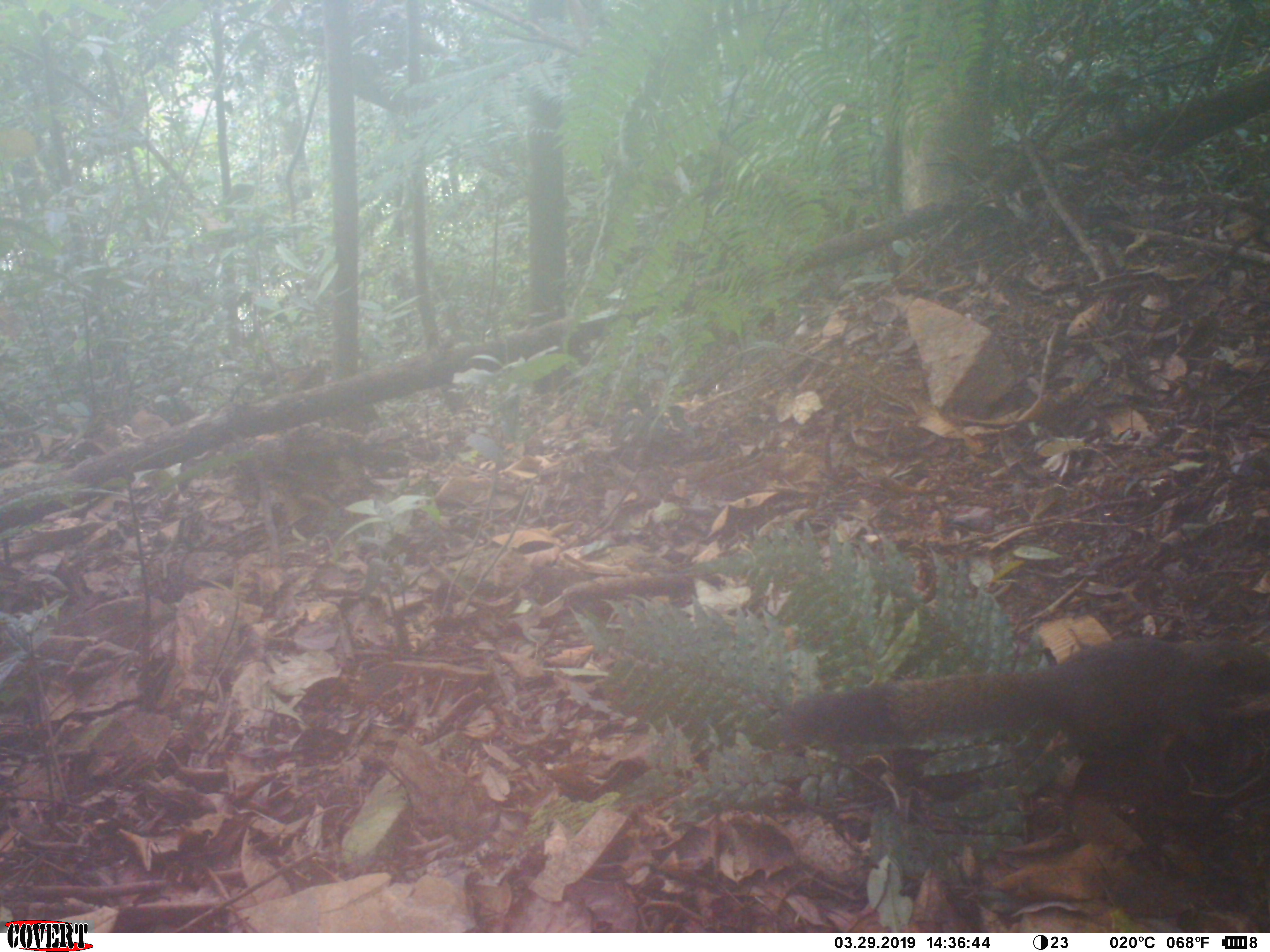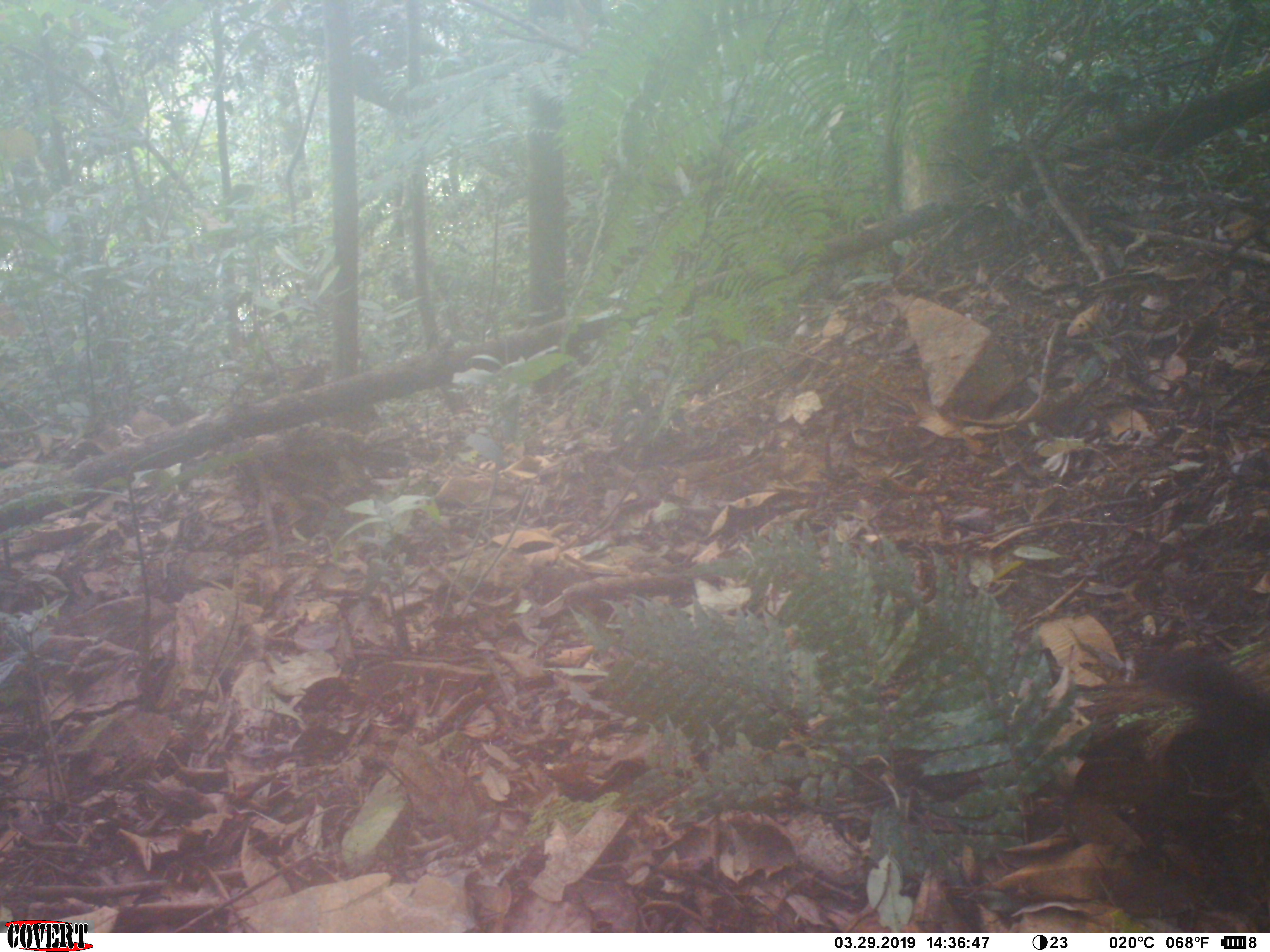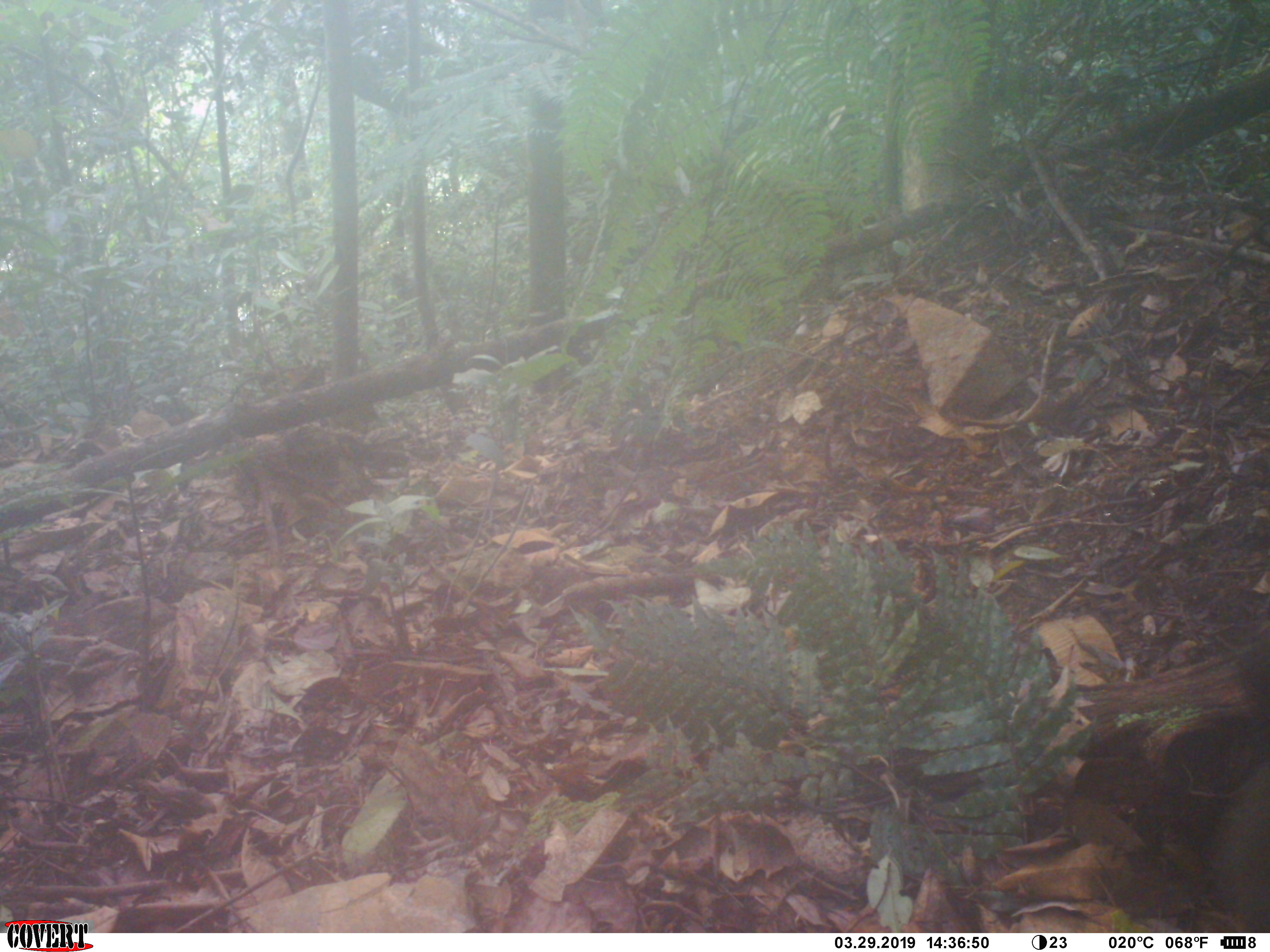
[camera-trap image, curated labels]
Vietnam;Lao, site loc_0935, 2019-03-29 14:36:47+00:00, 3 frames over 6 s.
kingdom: Animalia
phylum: Chordata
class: Mammalia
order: Rodentia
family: Sciuridae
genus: Sciurus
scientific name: Sciurus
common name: squirrel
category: unidentified squirrel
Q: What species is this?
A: Unidentified squirrel (squirrel) (Sciurus).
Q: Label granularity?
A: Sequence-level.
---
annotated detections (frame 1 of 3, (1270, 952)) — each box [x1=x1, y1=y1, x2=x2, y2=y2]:
unidentified squirrel: [x1=780, y1=637, x2=1270, y2=769]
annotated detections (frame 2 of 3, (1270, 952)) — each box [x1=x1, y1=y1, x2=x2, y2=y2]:
unidentified squirrel: [x1=1133, y1=647, x2=1269, y2=803]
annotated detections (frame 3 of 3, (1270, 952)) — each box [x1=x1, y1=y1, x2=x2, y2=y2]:
unidentified squirrel: [x1=1215, y1=643, x2=1270, y2=930]